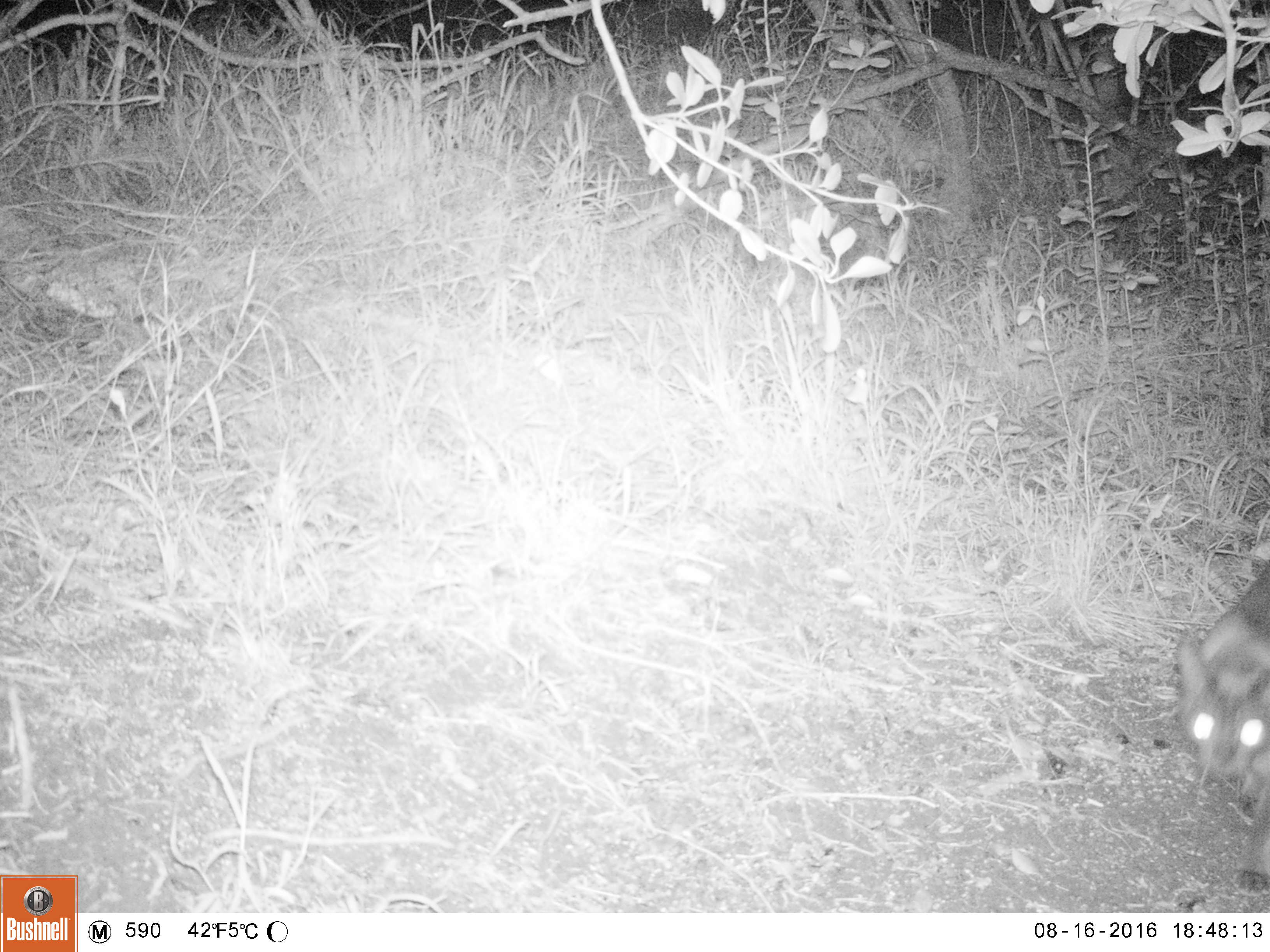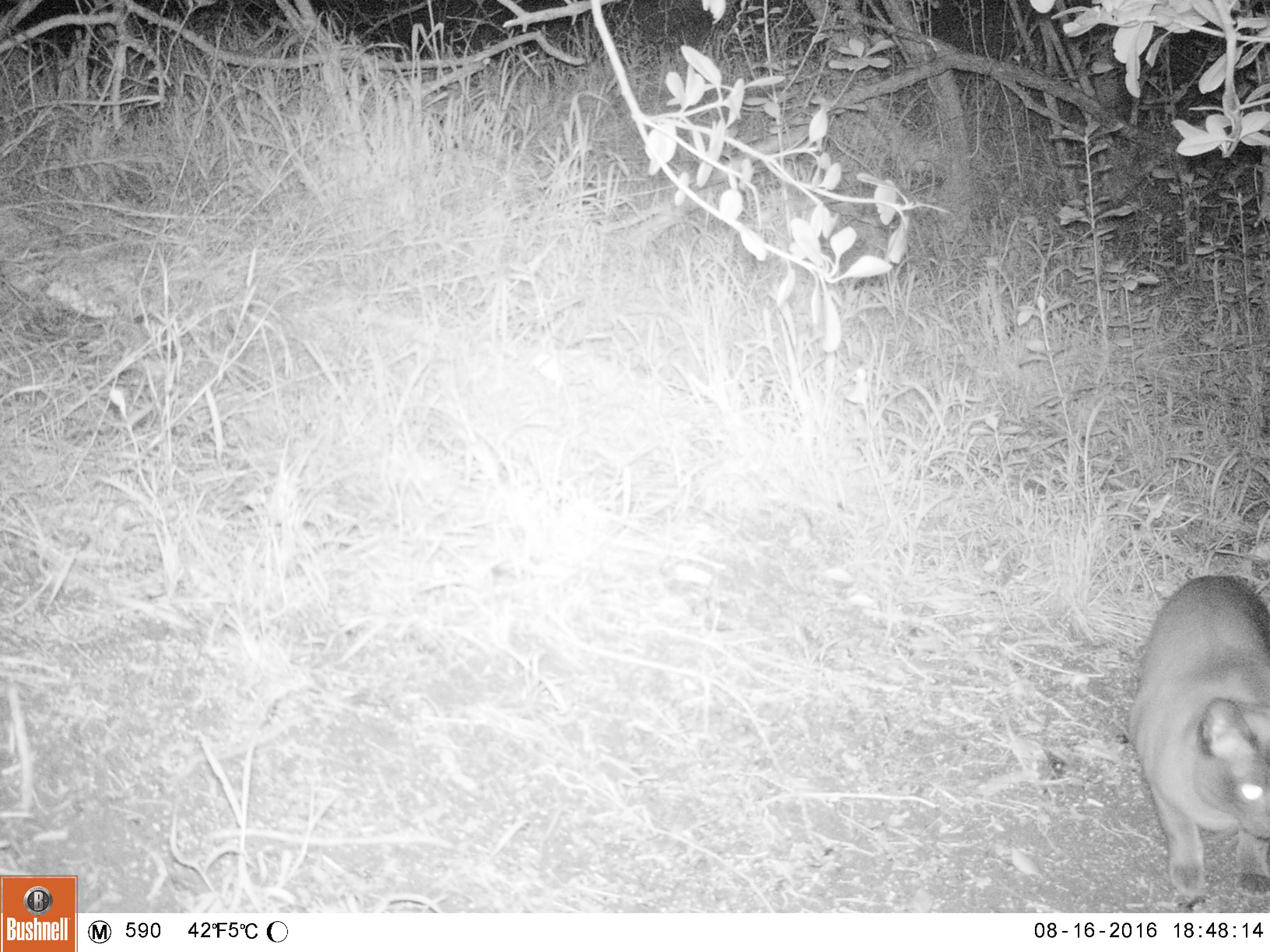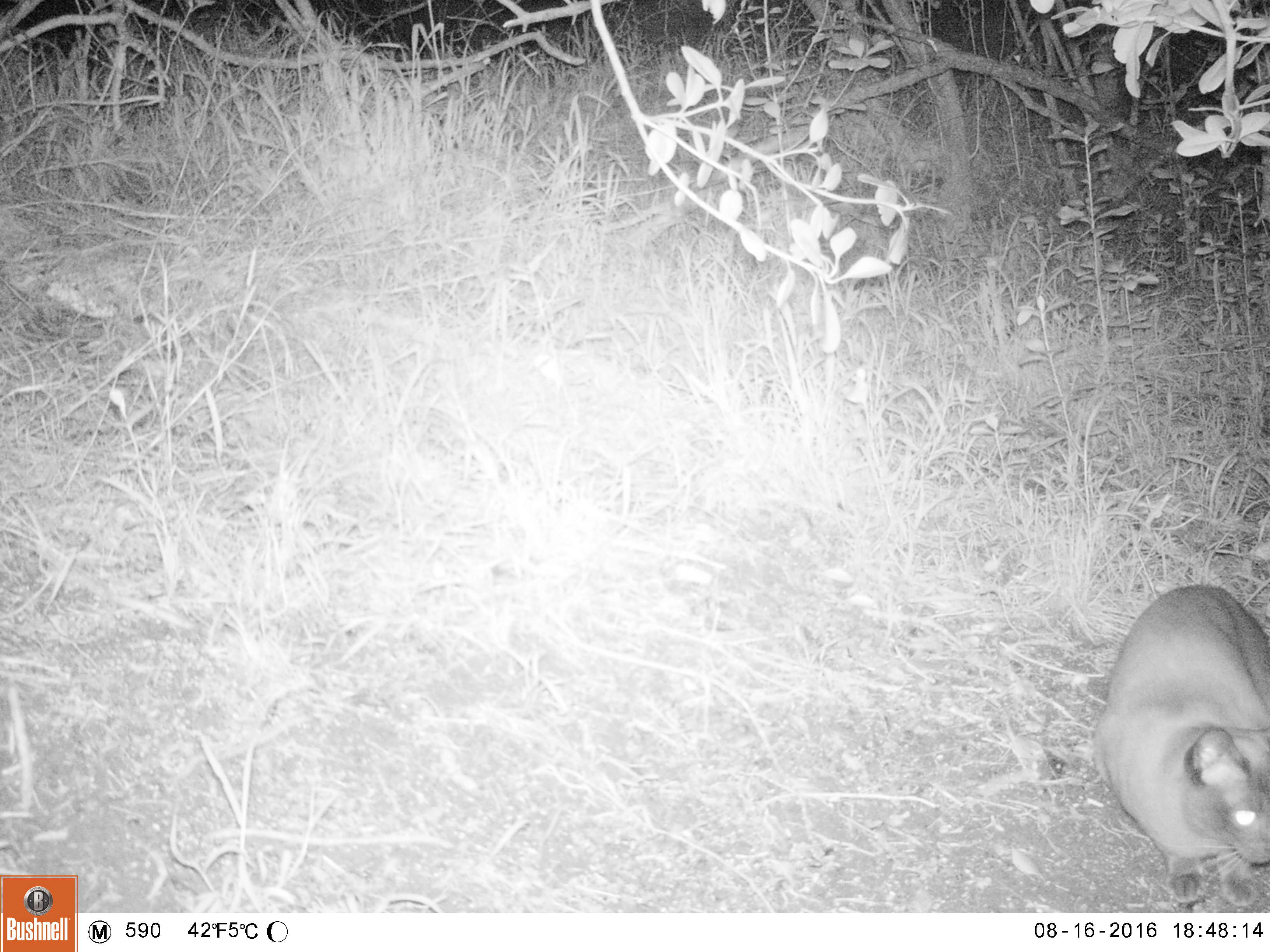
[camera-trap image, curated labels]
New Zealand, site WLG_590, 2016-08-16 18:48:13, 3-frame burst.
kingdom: Animalia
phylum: Chordata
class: Mammalia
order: Carnivora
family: Felidae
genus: Felis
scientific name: Felis catus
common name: domestic cat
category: cat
Cat (domestic cat) (Felis catus).